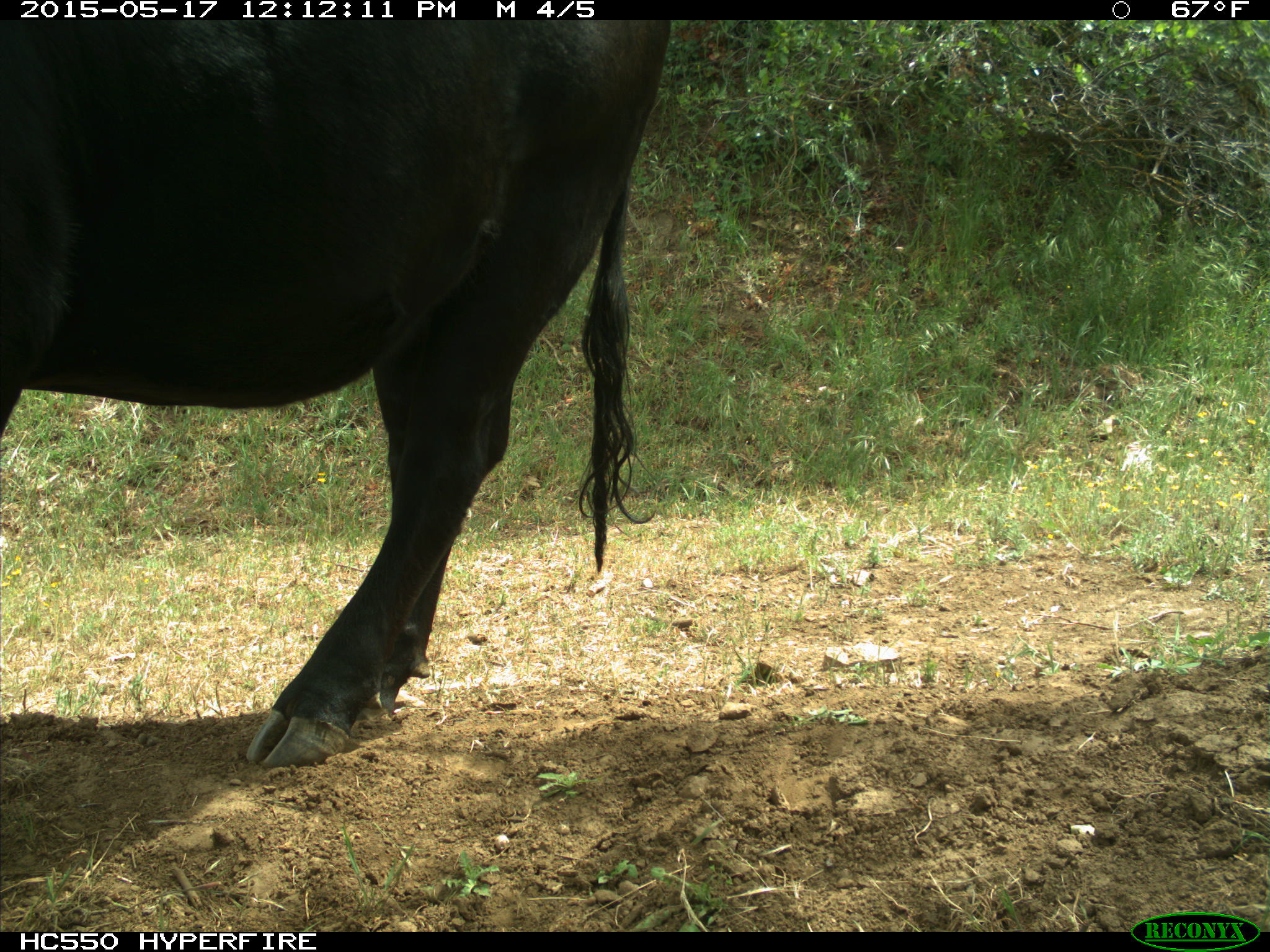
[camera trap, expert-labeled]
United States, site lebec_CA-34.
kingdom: Animalia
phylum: Chordata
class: Mammalia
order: Artiodactyla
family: Bovidae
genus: Bos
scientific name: Bos taurus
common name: domestic cow